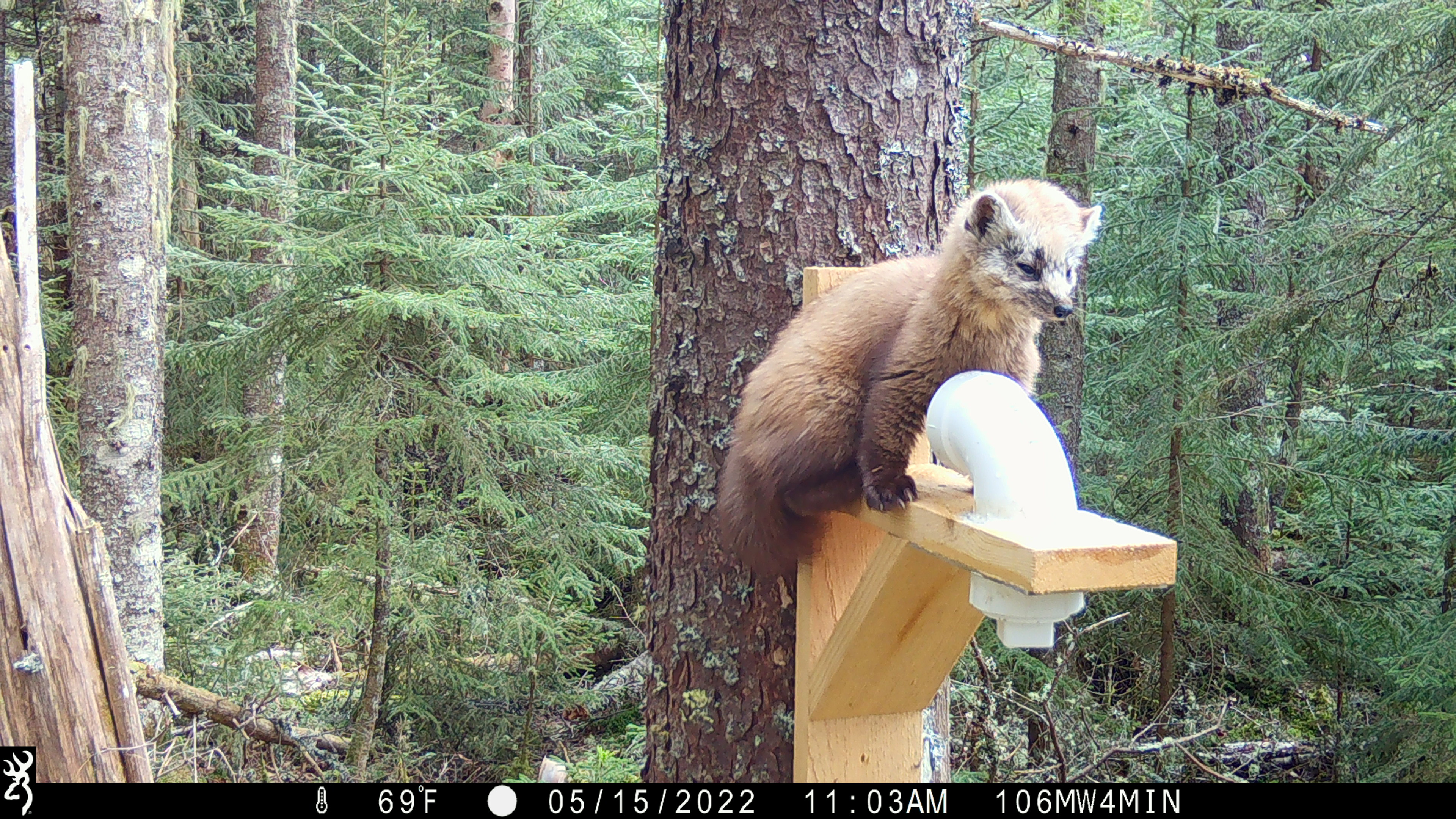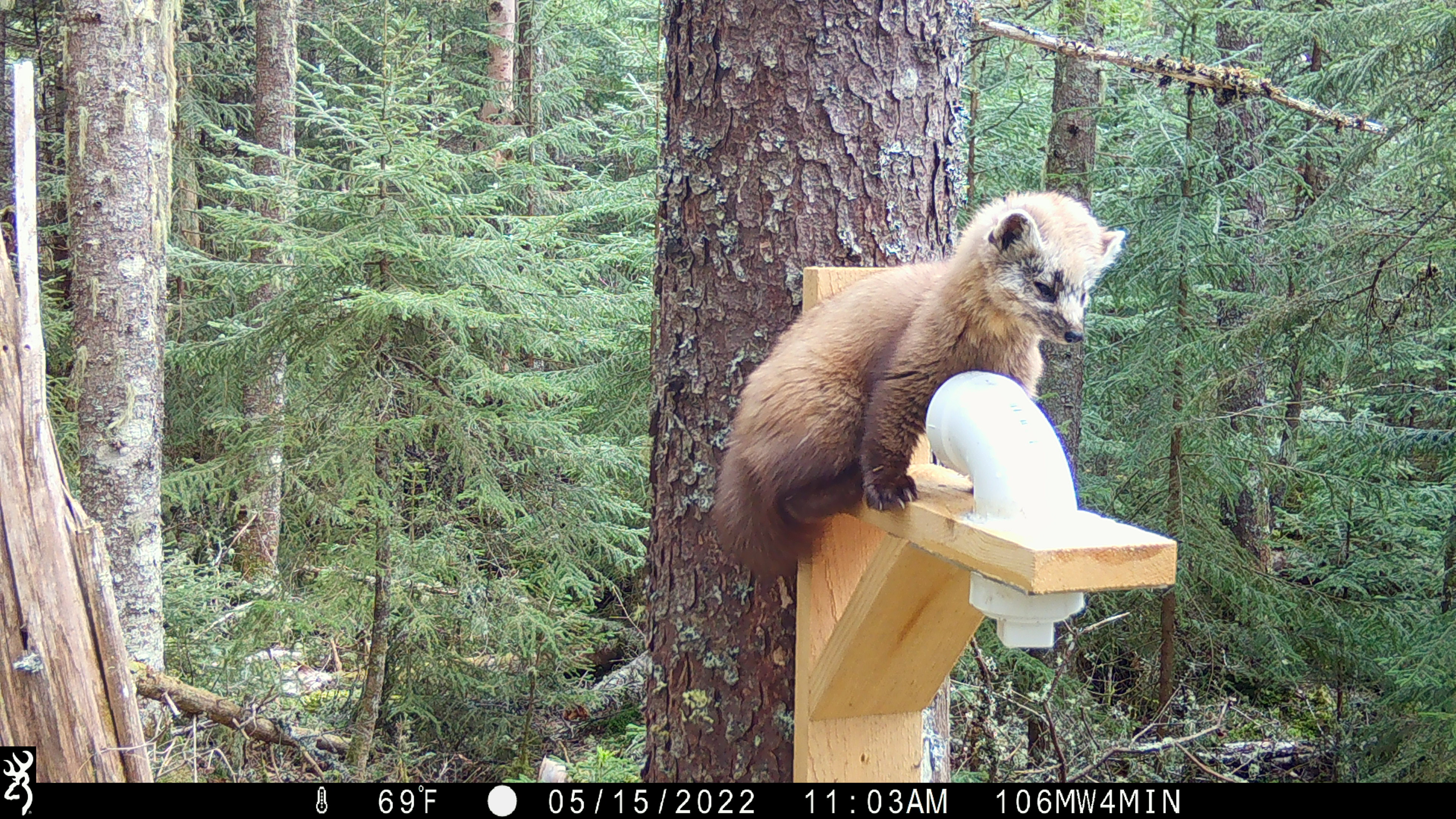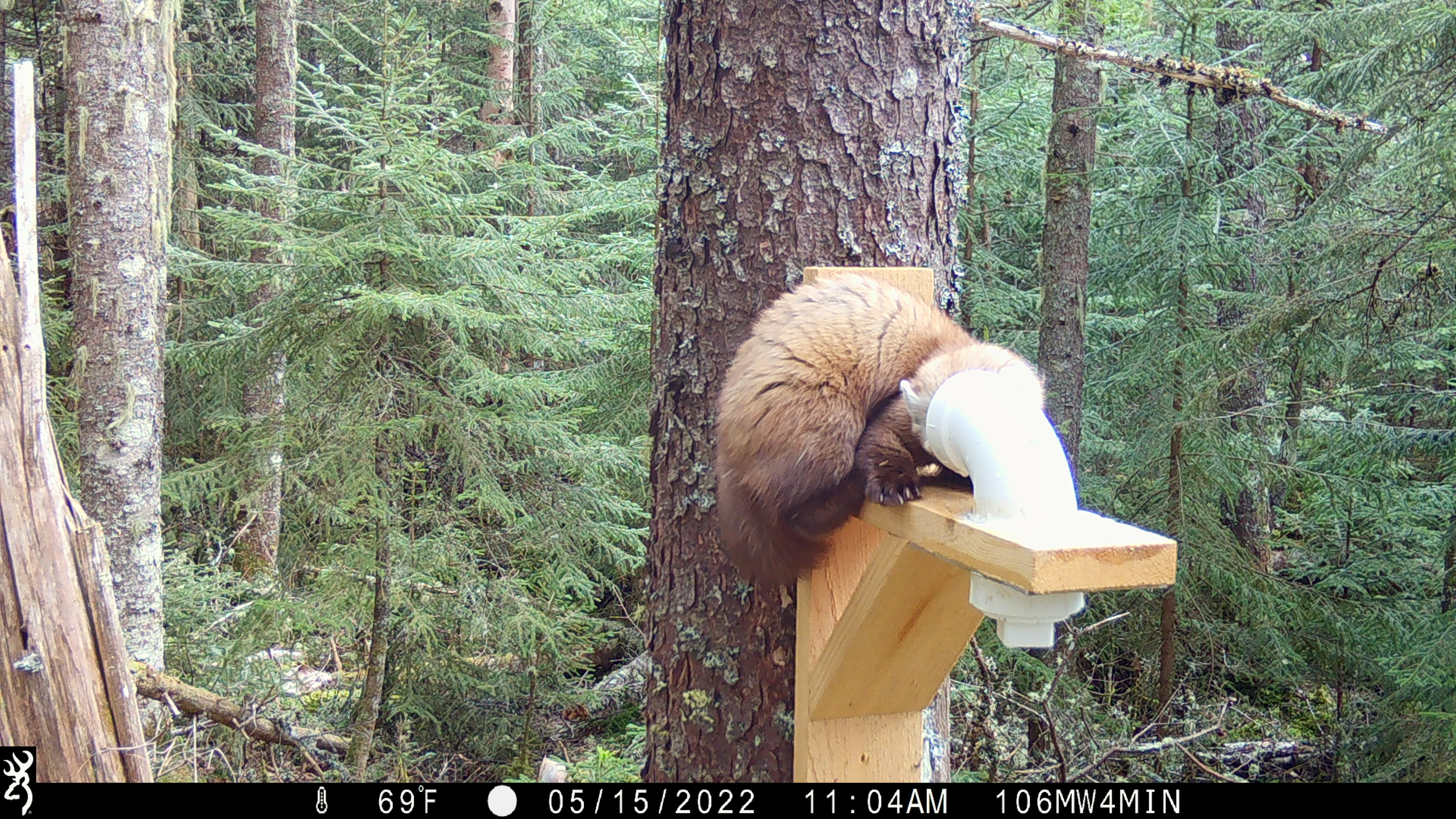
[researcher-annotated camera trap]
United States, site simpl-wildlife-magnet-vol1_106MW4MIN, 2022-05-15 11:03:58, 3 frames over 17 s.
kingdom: Animalia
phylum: Chordata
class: Mammalia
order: Carnivora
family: Mustelidae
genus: Martes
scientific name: Martes americana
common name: american marten